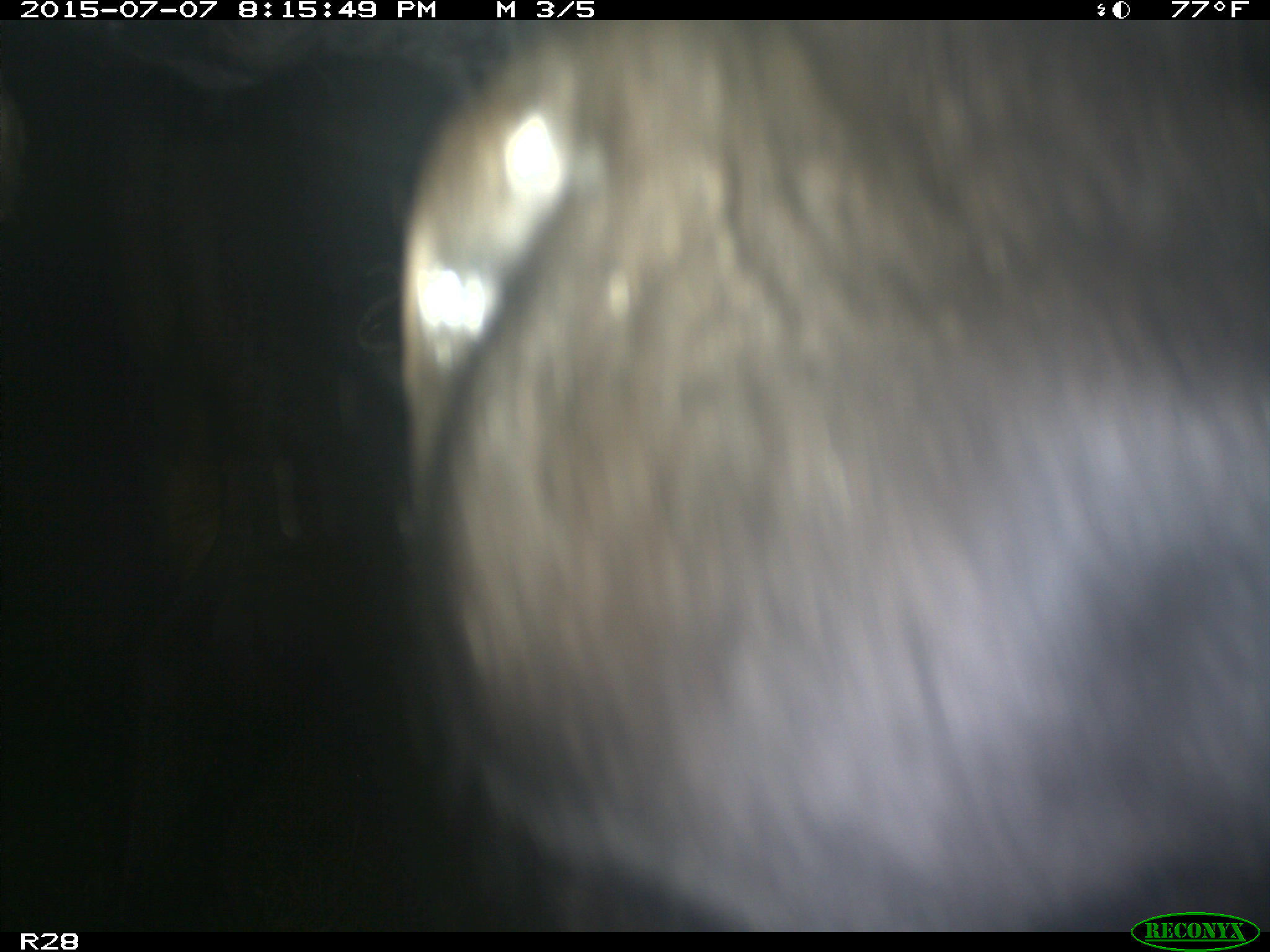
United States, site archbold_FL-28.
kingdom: Animalia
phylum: Chordata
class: Mammalia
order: Artiodactyla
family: Bovidae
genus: Bos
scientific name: Bos taurus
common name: domestic cow